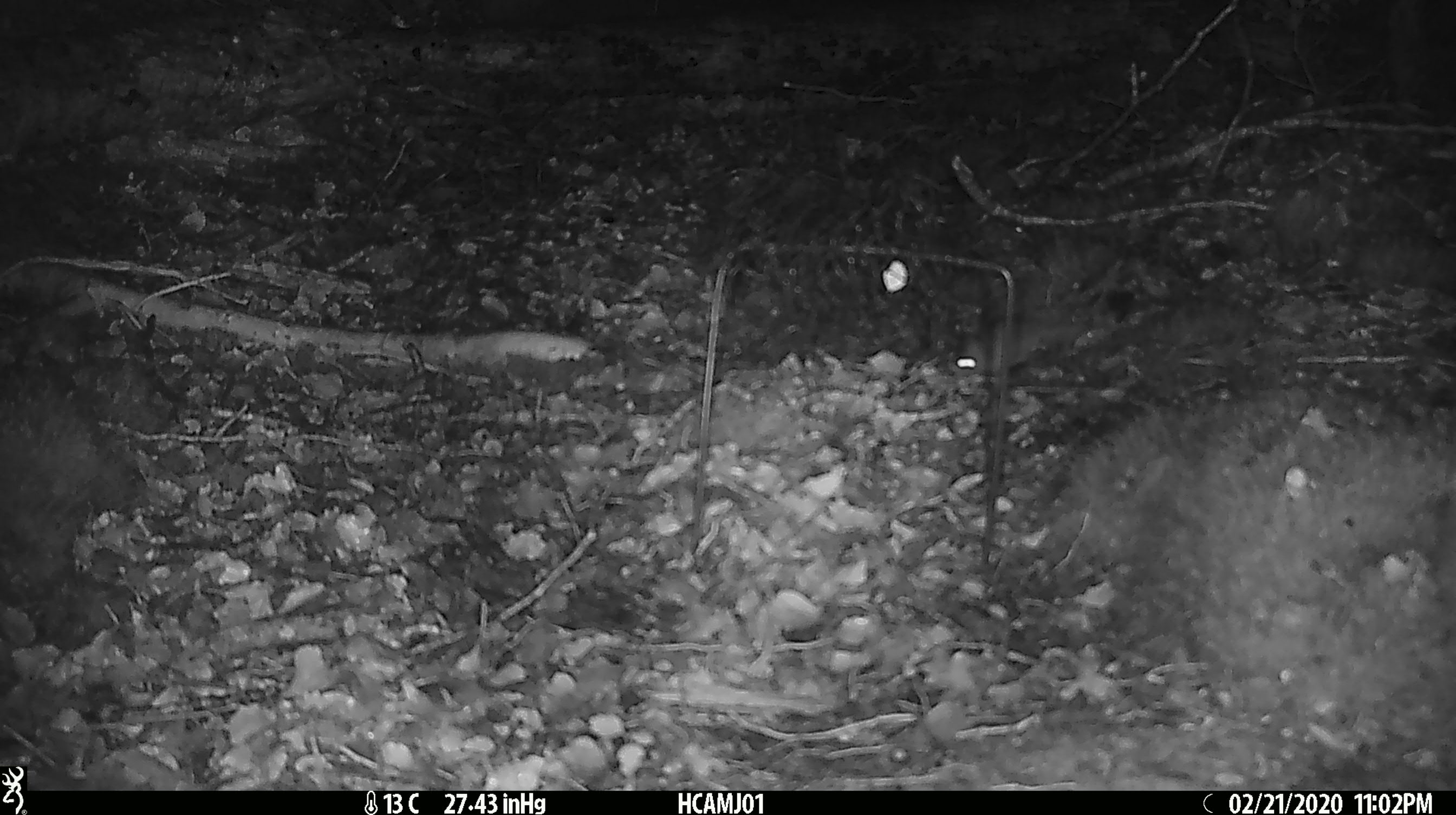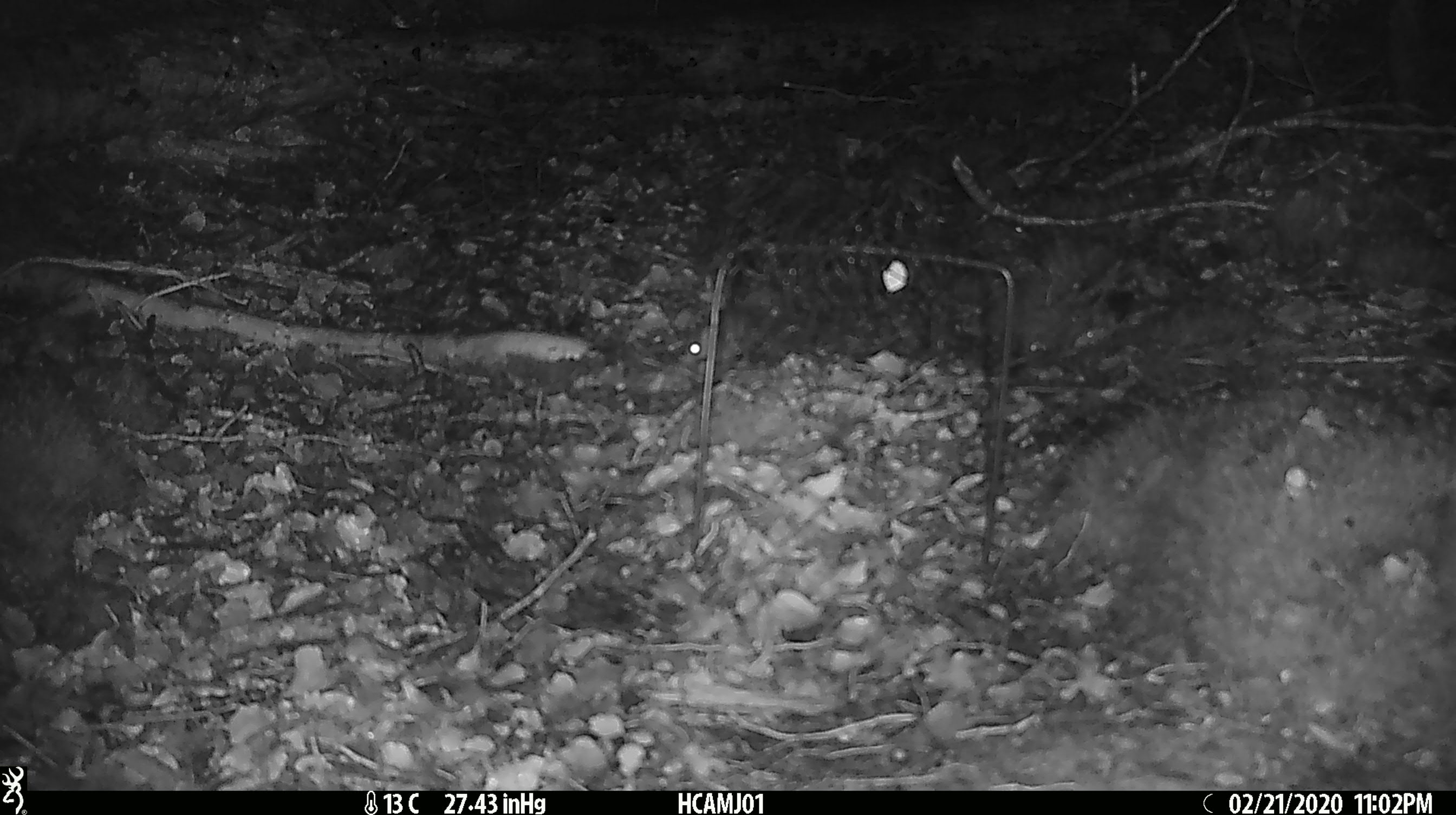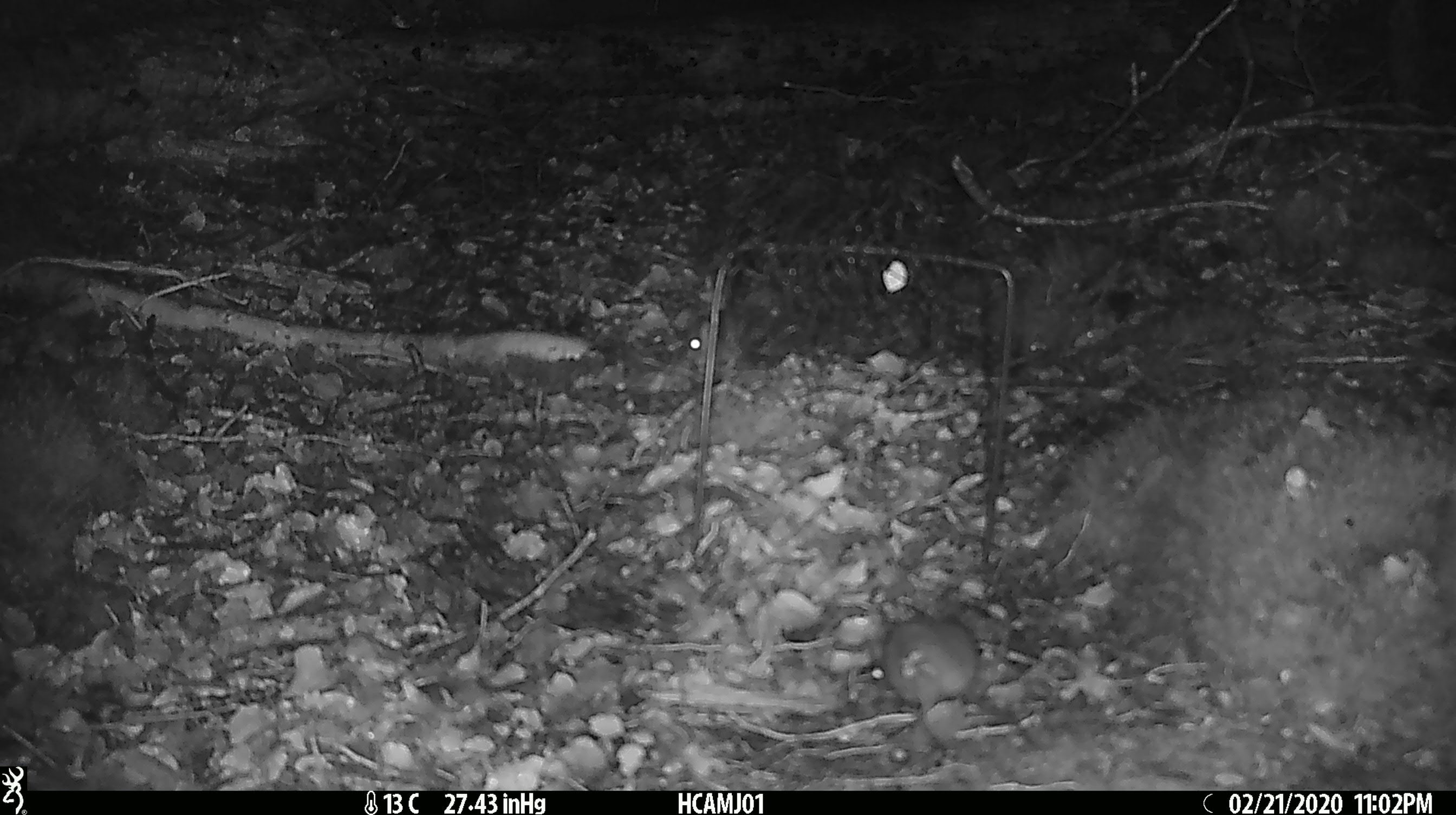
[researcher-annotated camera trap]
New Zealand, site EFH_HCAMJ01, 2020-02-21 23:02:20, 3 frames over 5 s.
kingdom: Animalia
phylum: Chordata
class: Mammalia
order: Rodentia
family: Muridae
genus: Mus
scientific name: Mus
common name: mouse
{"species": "mouse (Mus)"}